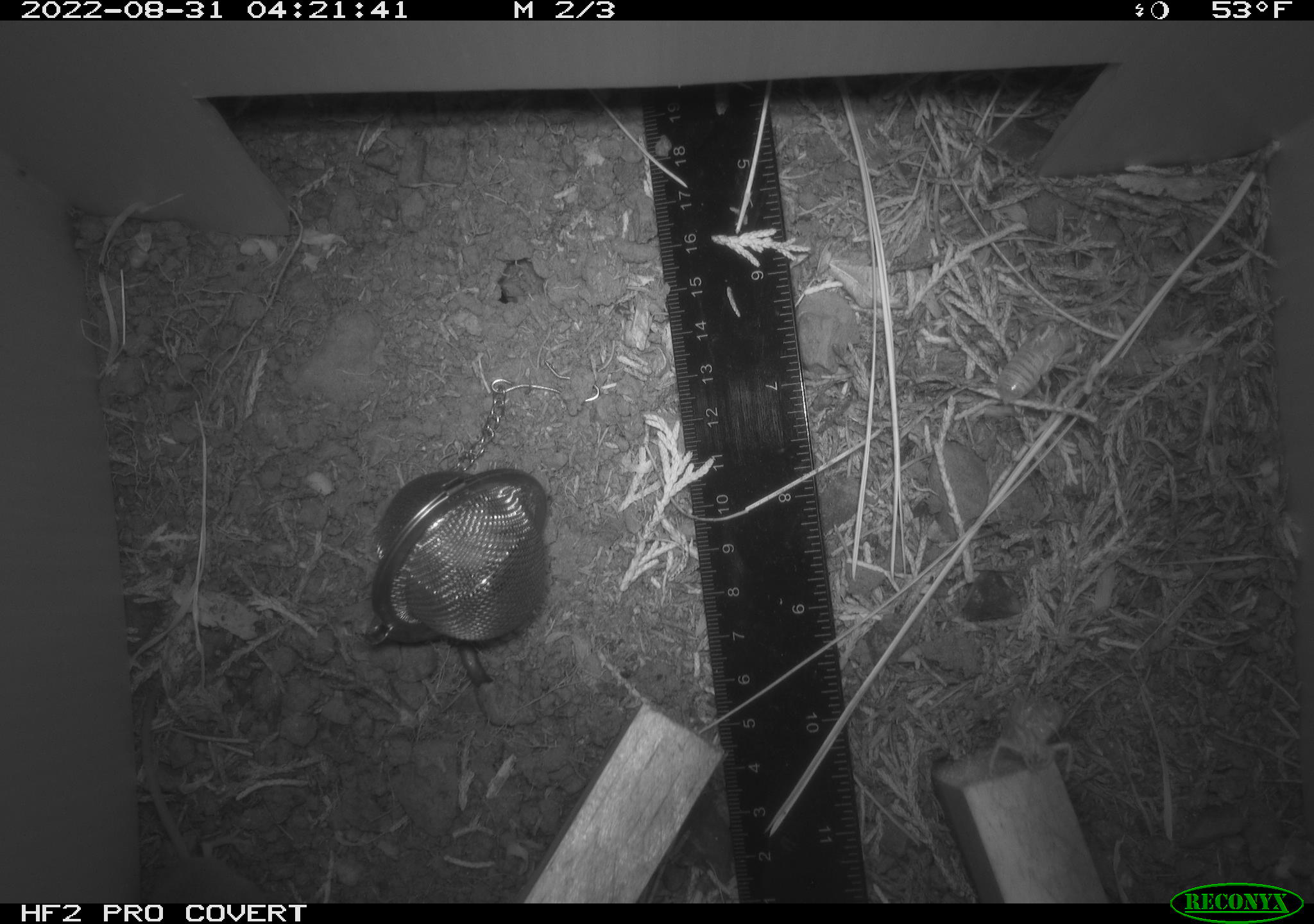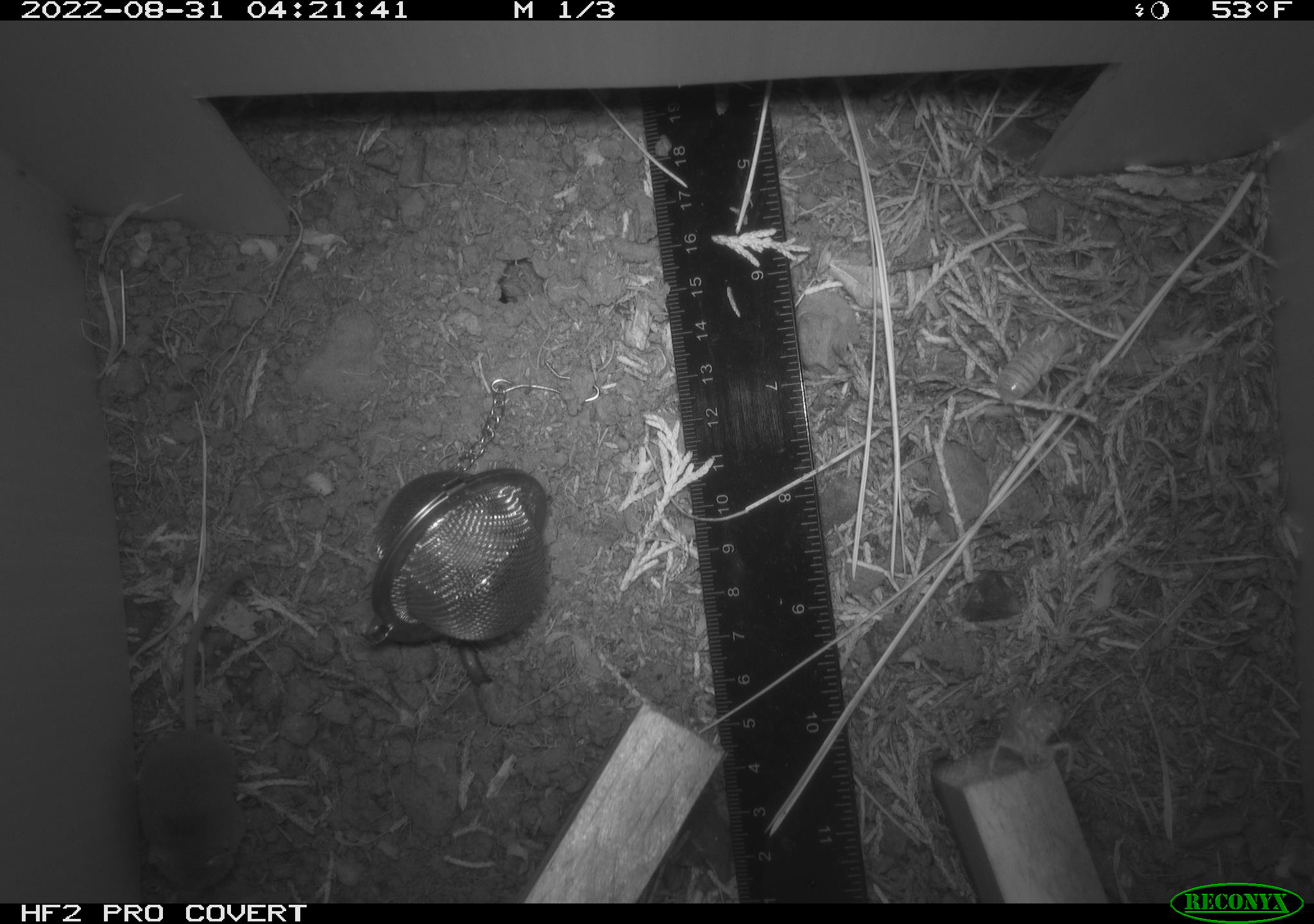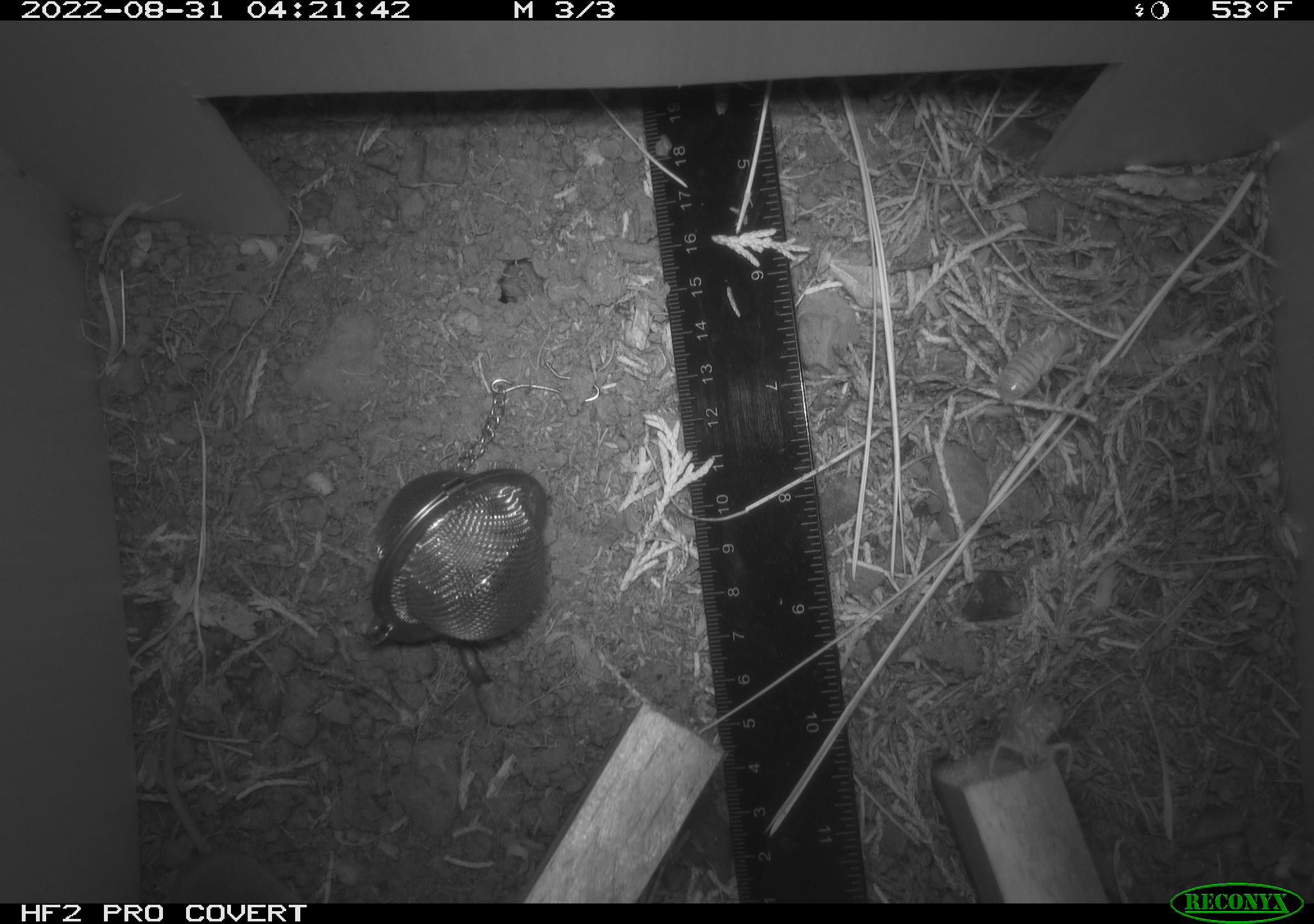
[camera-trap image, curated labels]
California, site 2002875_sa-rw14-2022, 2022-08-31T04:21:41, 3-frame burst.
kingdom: Animalia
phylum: Chordata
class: Mammalia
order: Eulipotyphla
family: Soricidae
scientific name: Soricidae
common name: shrews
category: soricidae family